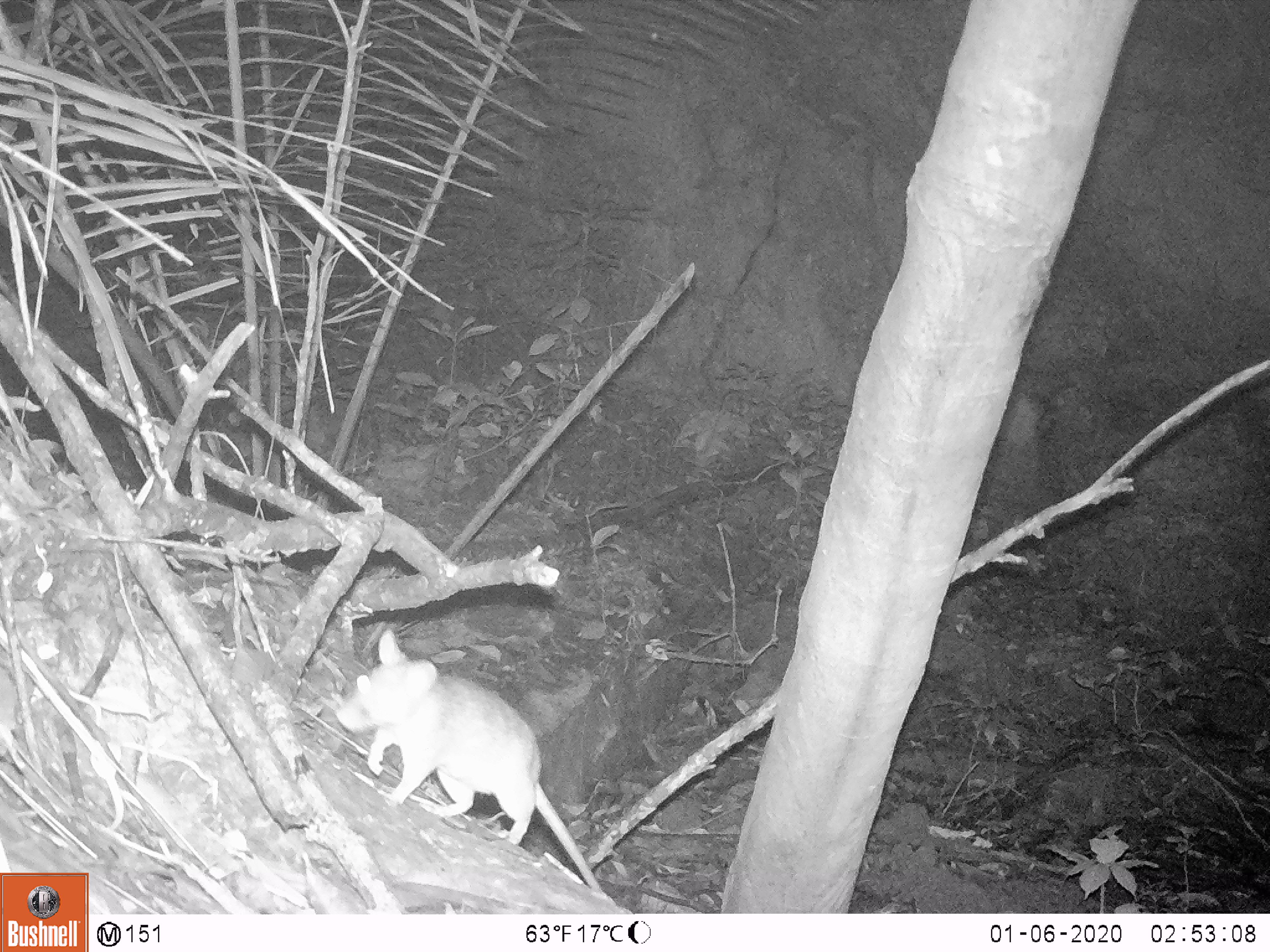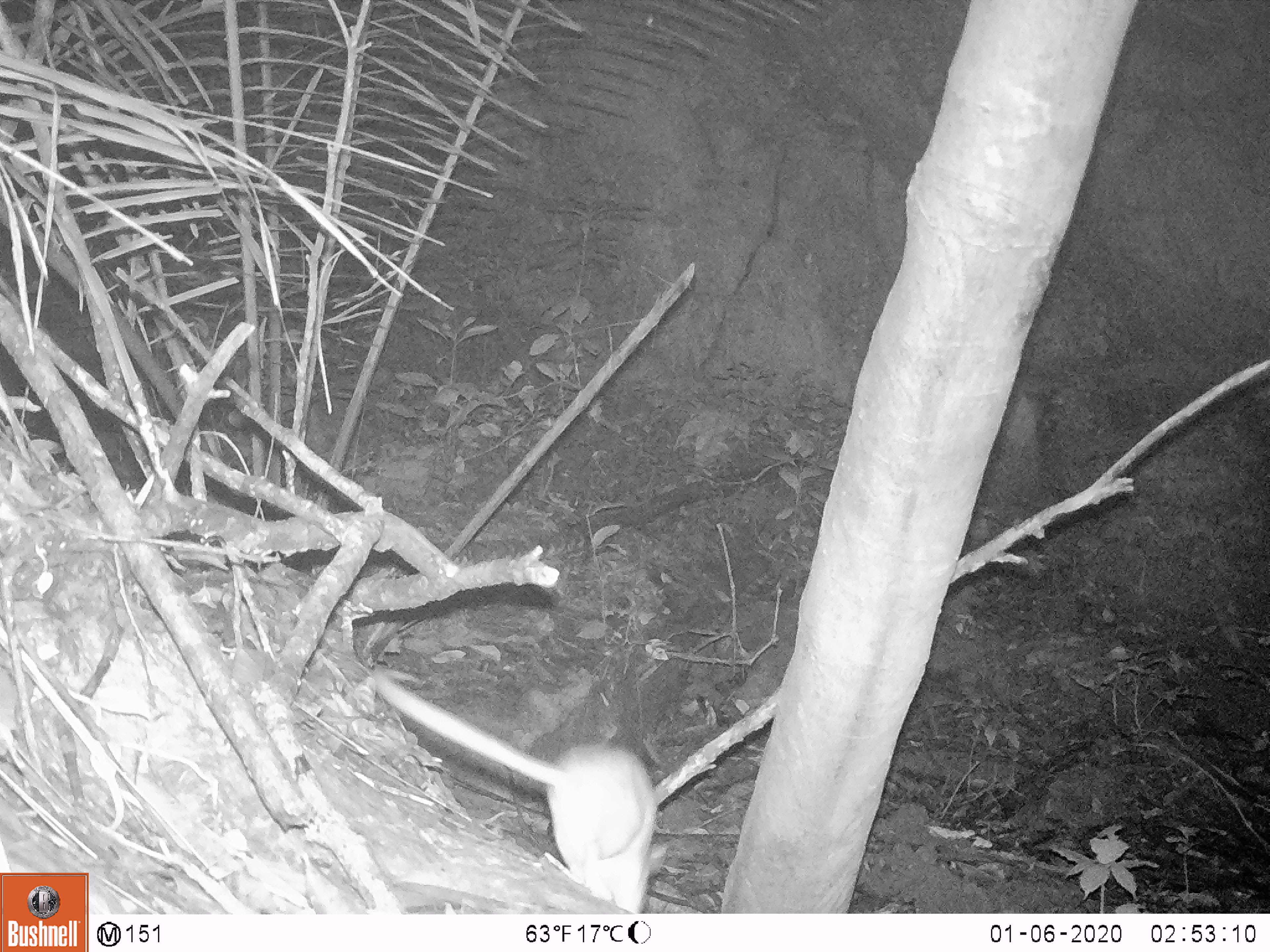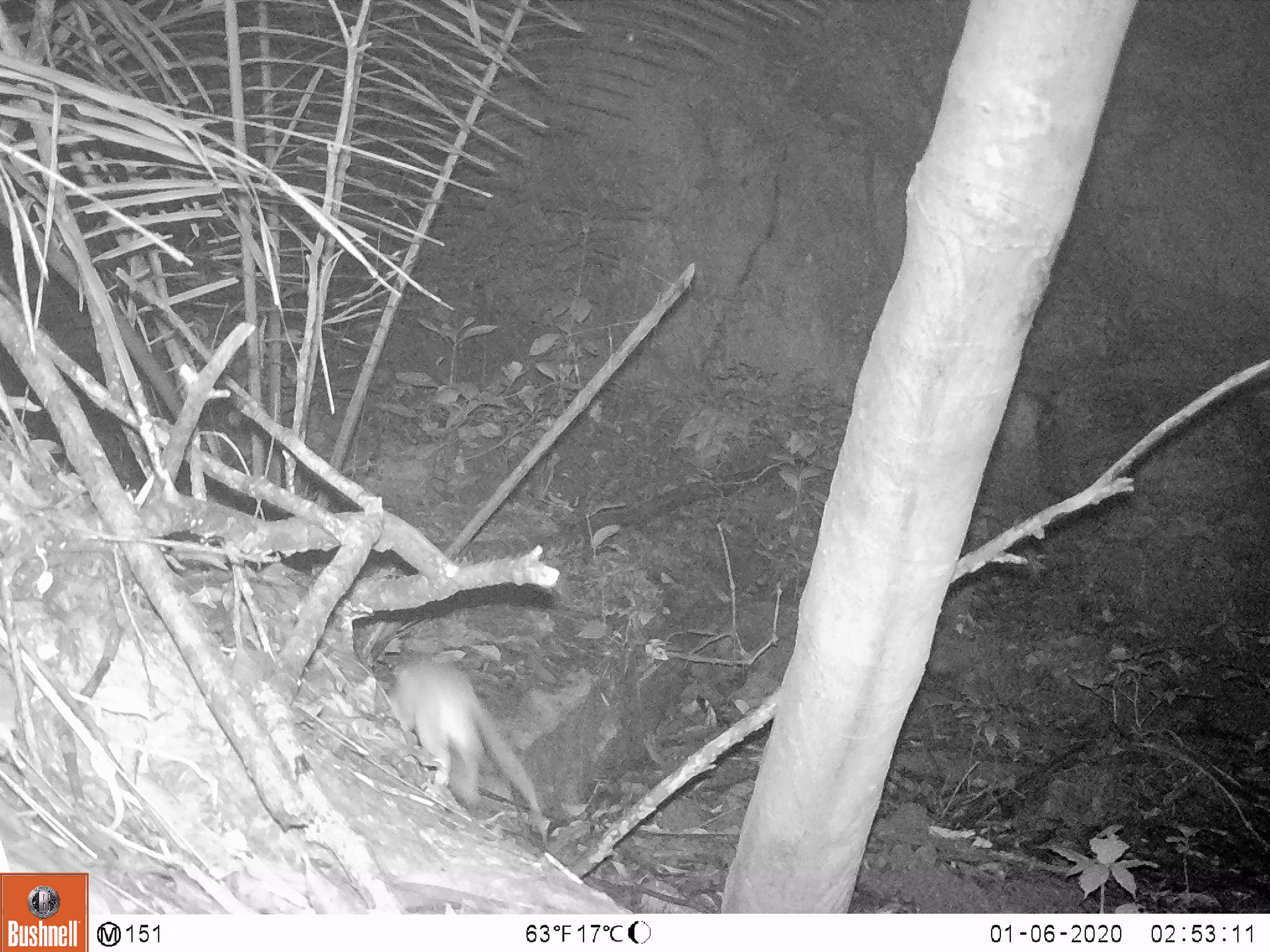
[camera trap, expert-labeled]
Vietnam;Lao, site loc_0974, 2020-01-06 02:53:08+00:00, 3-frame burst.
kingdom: Animalia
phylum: Chordata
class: Mammalia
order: Rodentia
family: Muridae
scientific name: Muridae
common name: old-world mice and rats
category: unidentified murid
Unidentified murid (old-world mice and rats) (Muridae). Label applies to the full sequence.